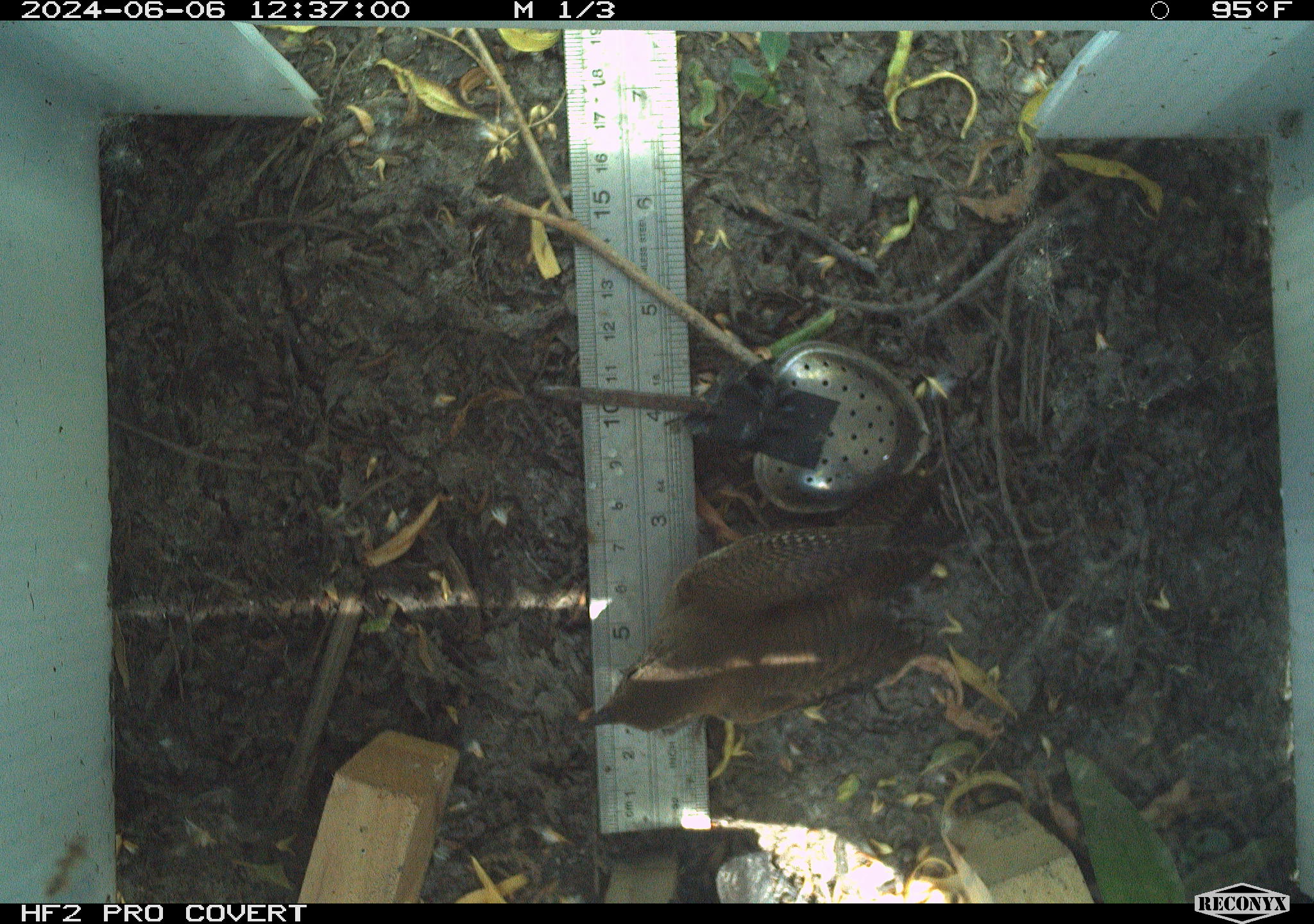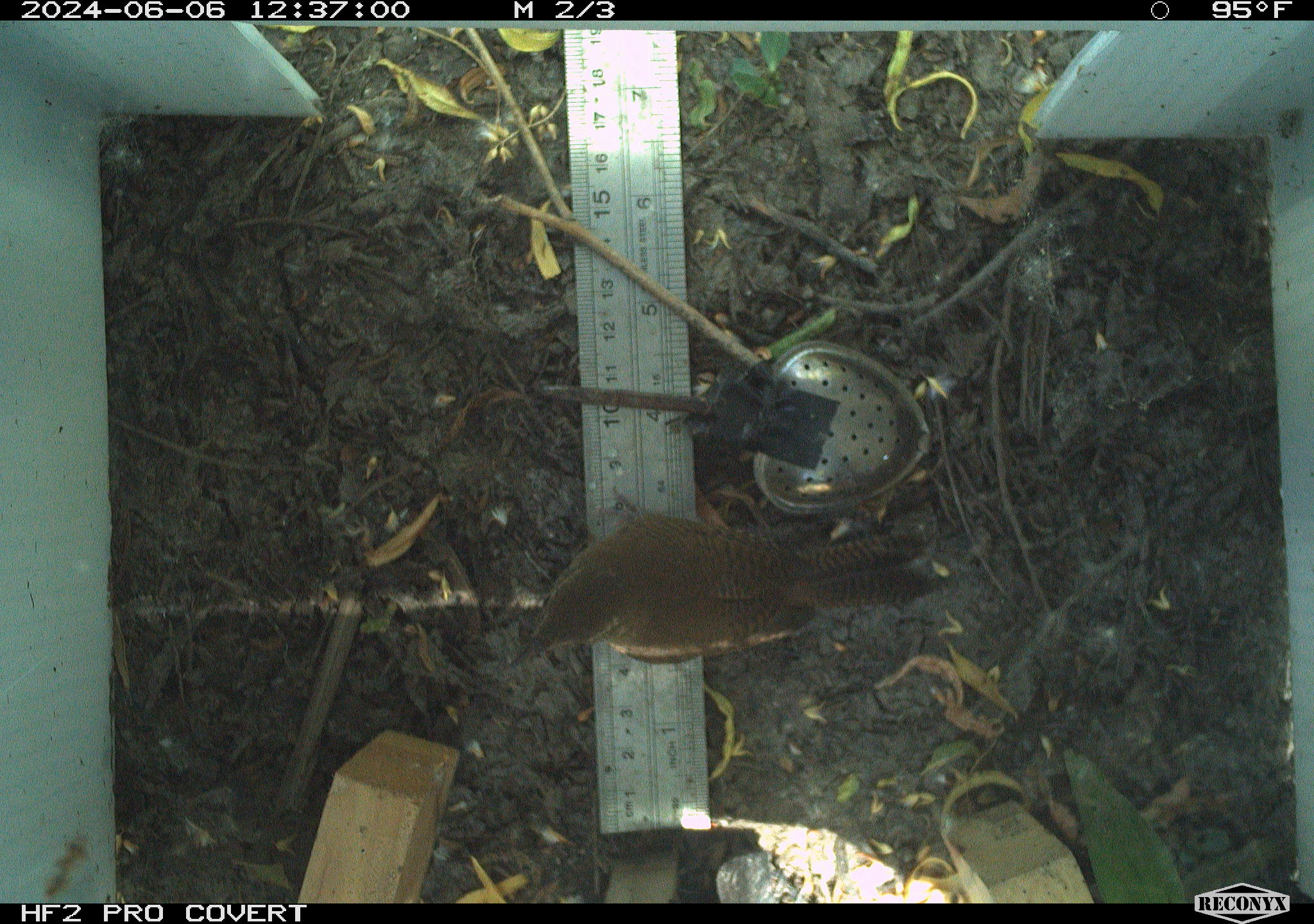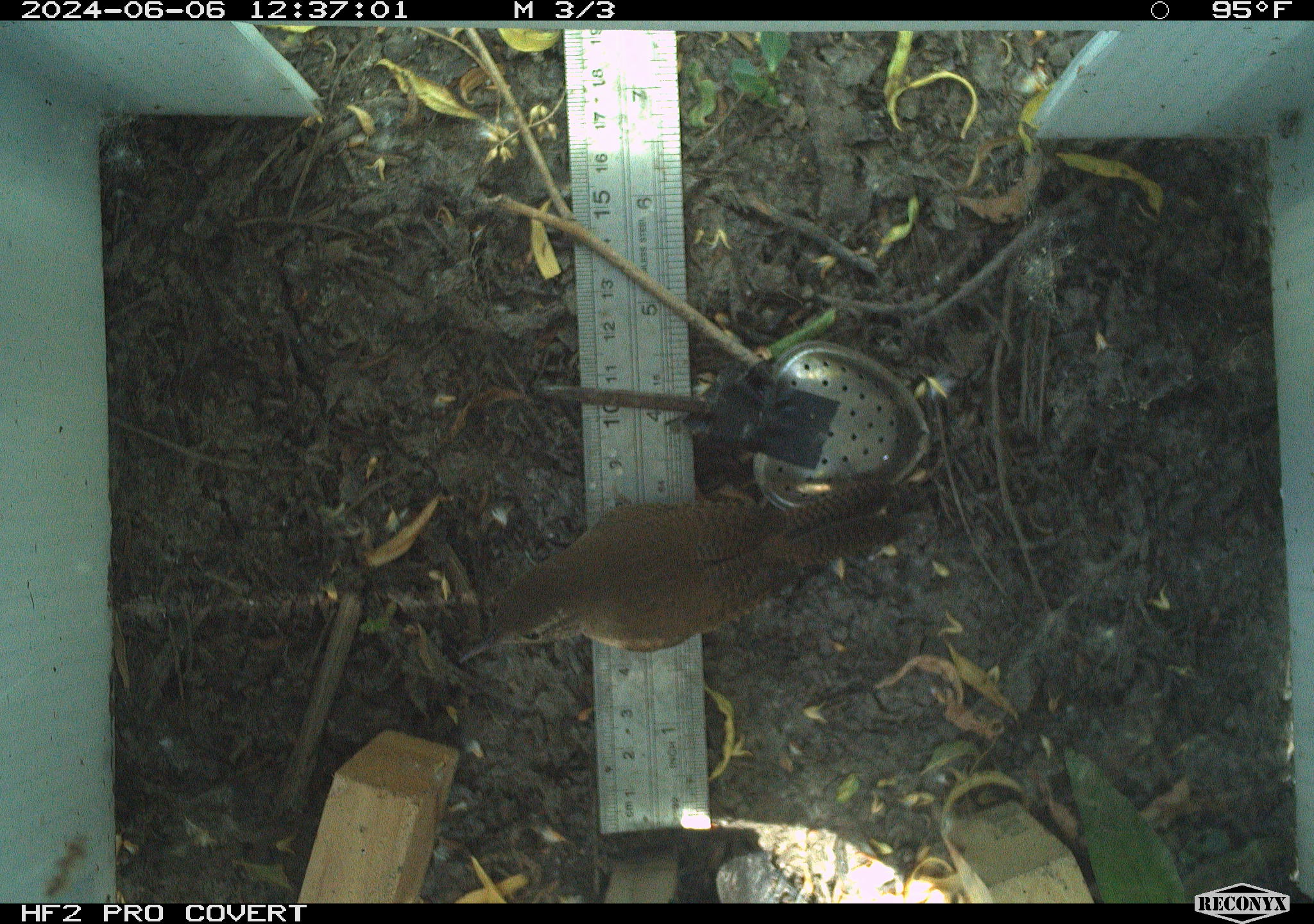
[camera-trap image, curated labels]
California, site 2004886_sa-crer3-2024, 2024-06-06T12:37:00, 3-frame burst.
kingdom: Animalia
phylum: Chordata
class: Aves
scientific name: Aves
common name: bird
Bird (Aves).